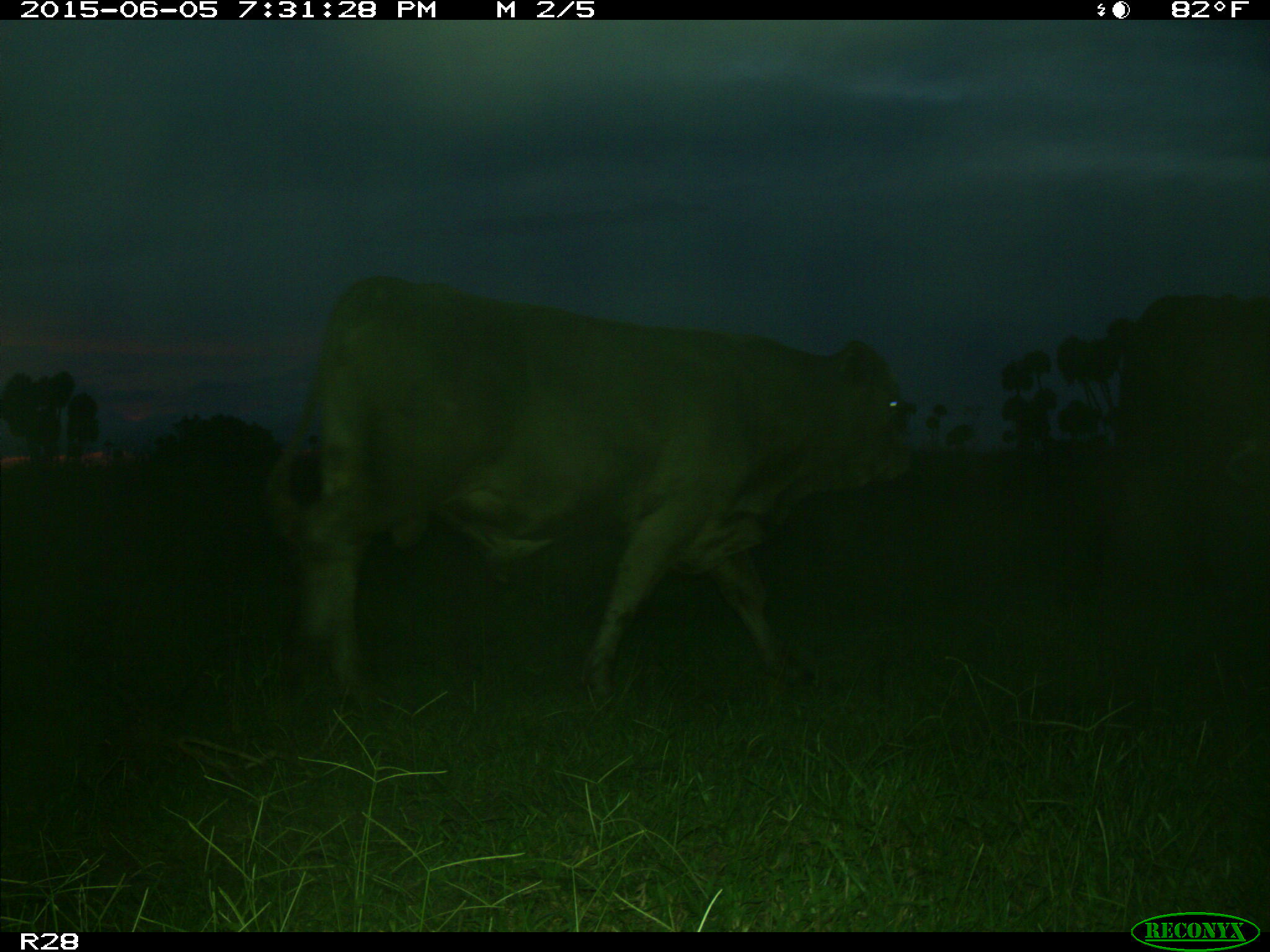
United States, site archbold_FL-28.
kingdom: Animalia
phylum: Chordata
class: Mammalia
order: Artiodactyla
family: Bovidae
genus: Bos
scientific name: Bos taurus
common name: domestic cow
Bos taurus (domestic cow).